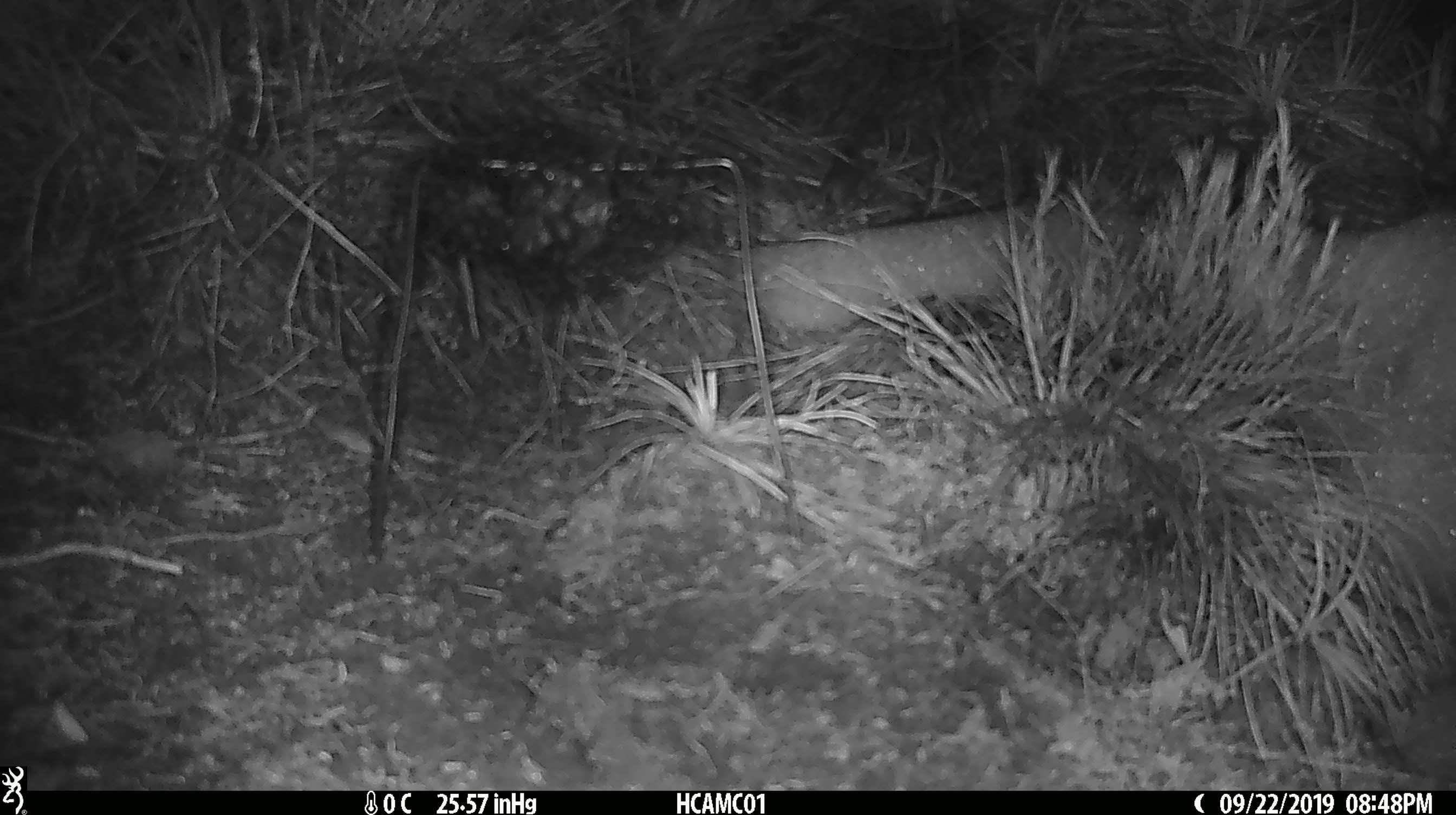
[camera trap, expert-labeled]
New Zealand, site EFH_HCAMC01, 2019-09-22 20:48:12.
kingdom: Animalia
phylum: Chordata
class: Mammalia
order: Rodentia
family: Muridae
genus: Mus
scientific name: Mus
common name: mouse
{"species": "mouse (Mus)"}